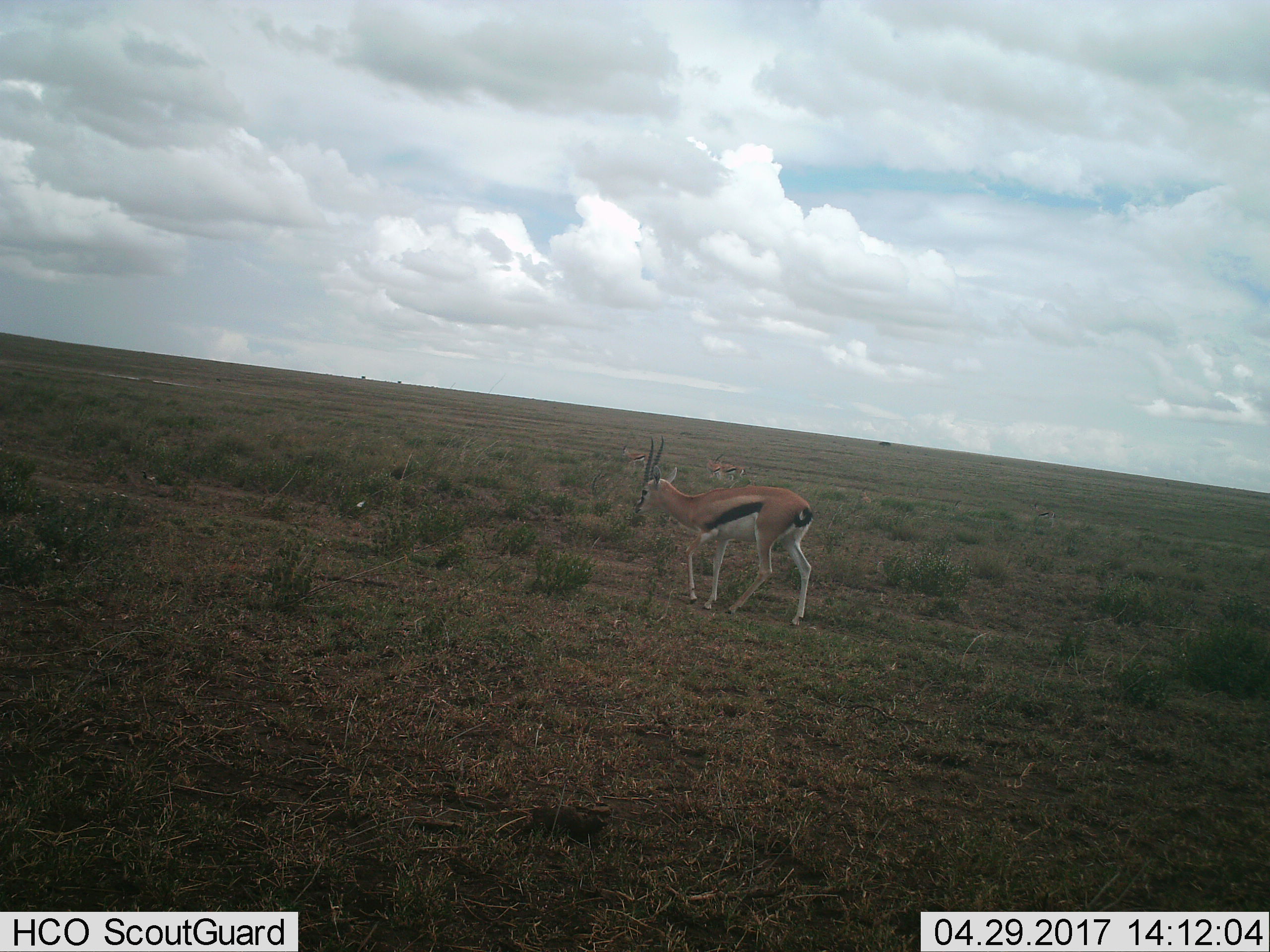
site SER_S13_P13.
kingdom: Animalia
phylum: Chordata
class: Mammalia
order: Artiodactyla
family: Bovidae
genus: Eudorcas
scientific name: Eudorcas thomsonii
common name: thomson's gazelle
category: gazellethomsons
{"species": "gazellethomsons (thomson's gazelle) (Eudorcas thomsonii)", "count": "5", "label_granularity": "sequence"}